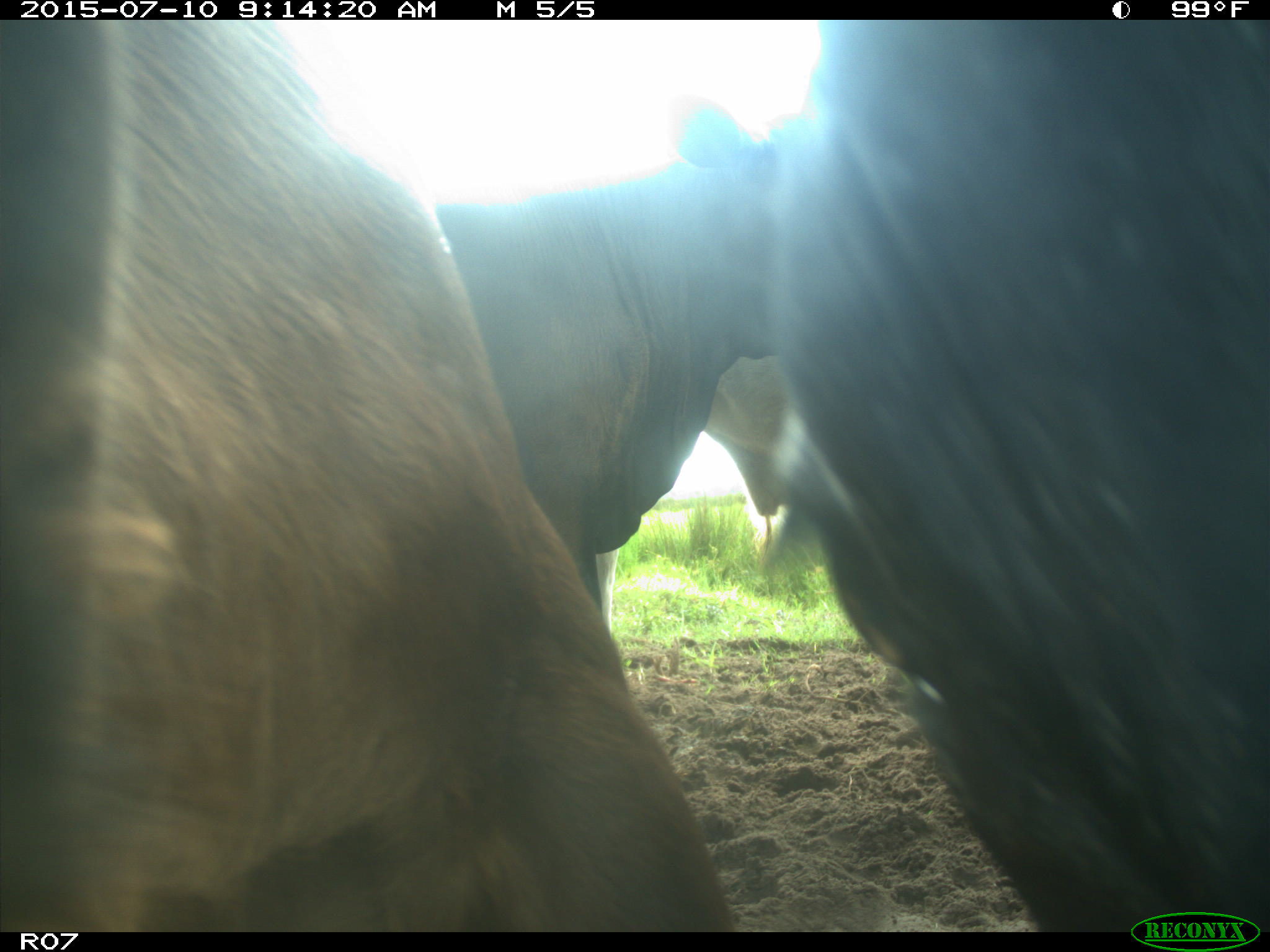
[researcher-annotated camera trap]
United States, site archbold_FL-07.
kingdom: Animalia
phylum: Chordata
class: Mammalia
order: Artiodactyla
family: Bovidae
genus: Bos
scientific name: Bos taurus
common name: domestic cow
Bos taurus (domestic cow).